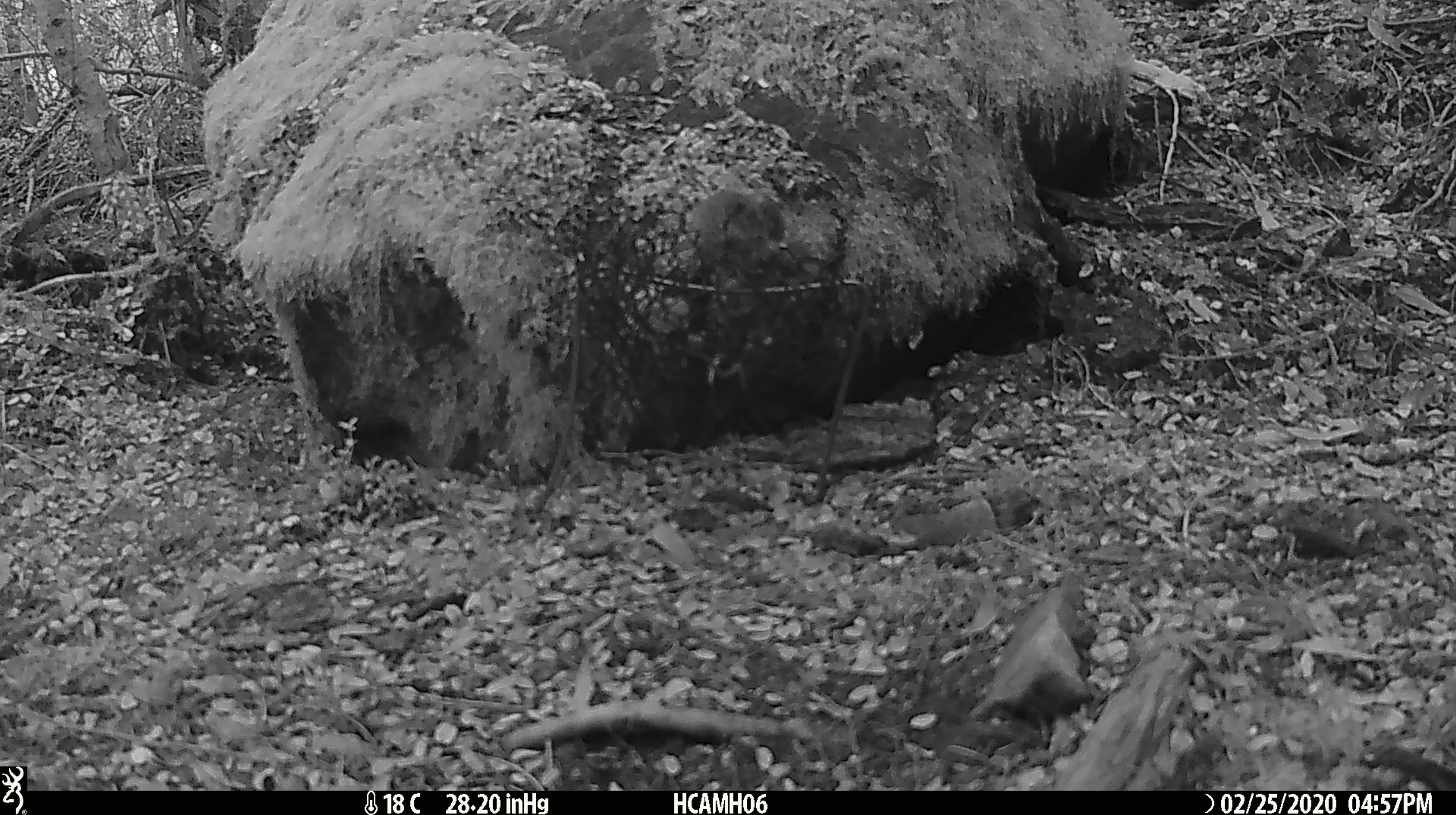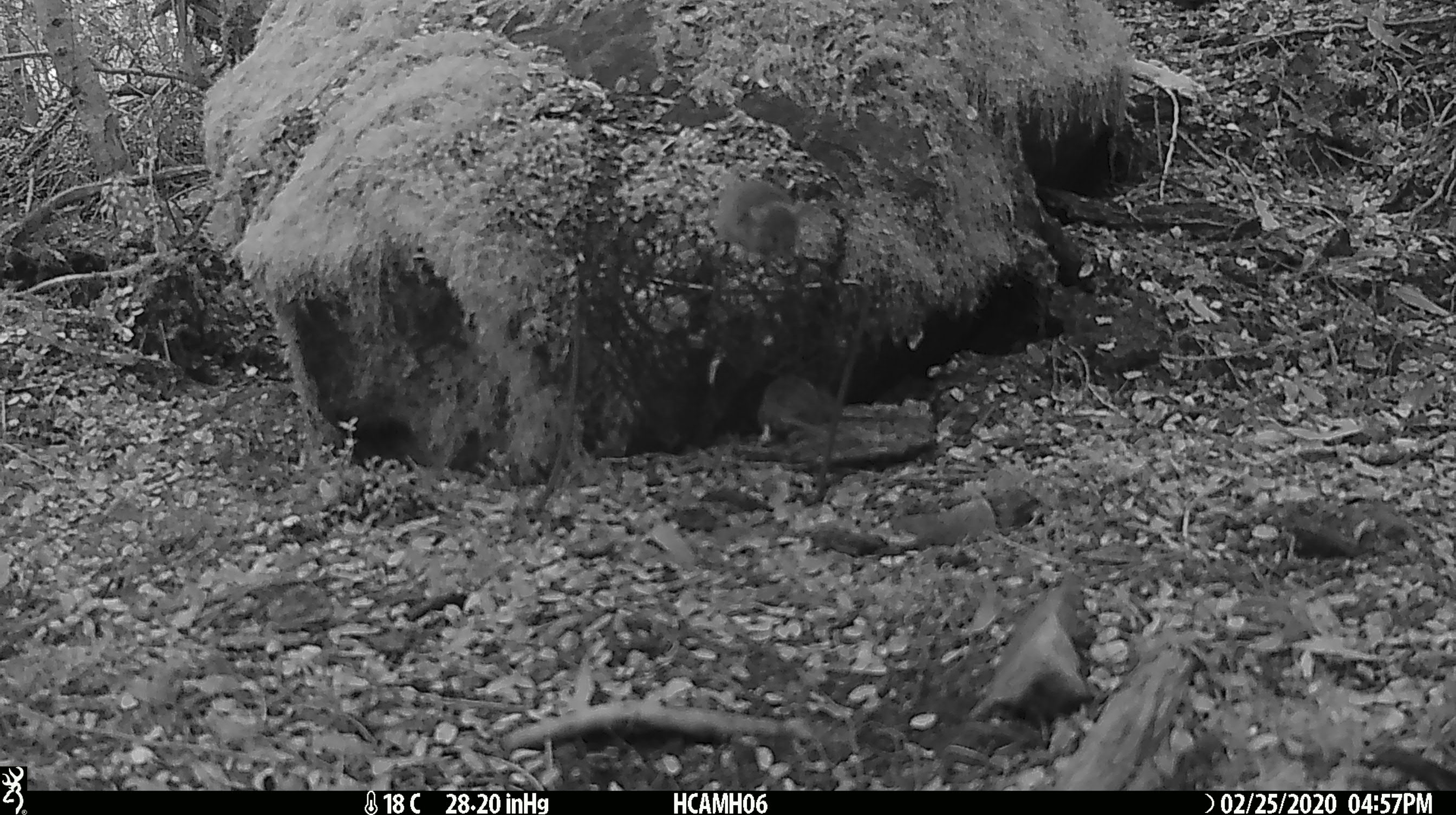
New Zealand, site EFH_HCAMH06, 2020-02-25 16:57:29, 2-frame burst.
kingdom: Animalia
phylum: Chordata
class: Mammalia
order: Rodentia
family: Muridae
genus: Mus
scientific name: Mus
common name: mouse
Mouse (Mus).